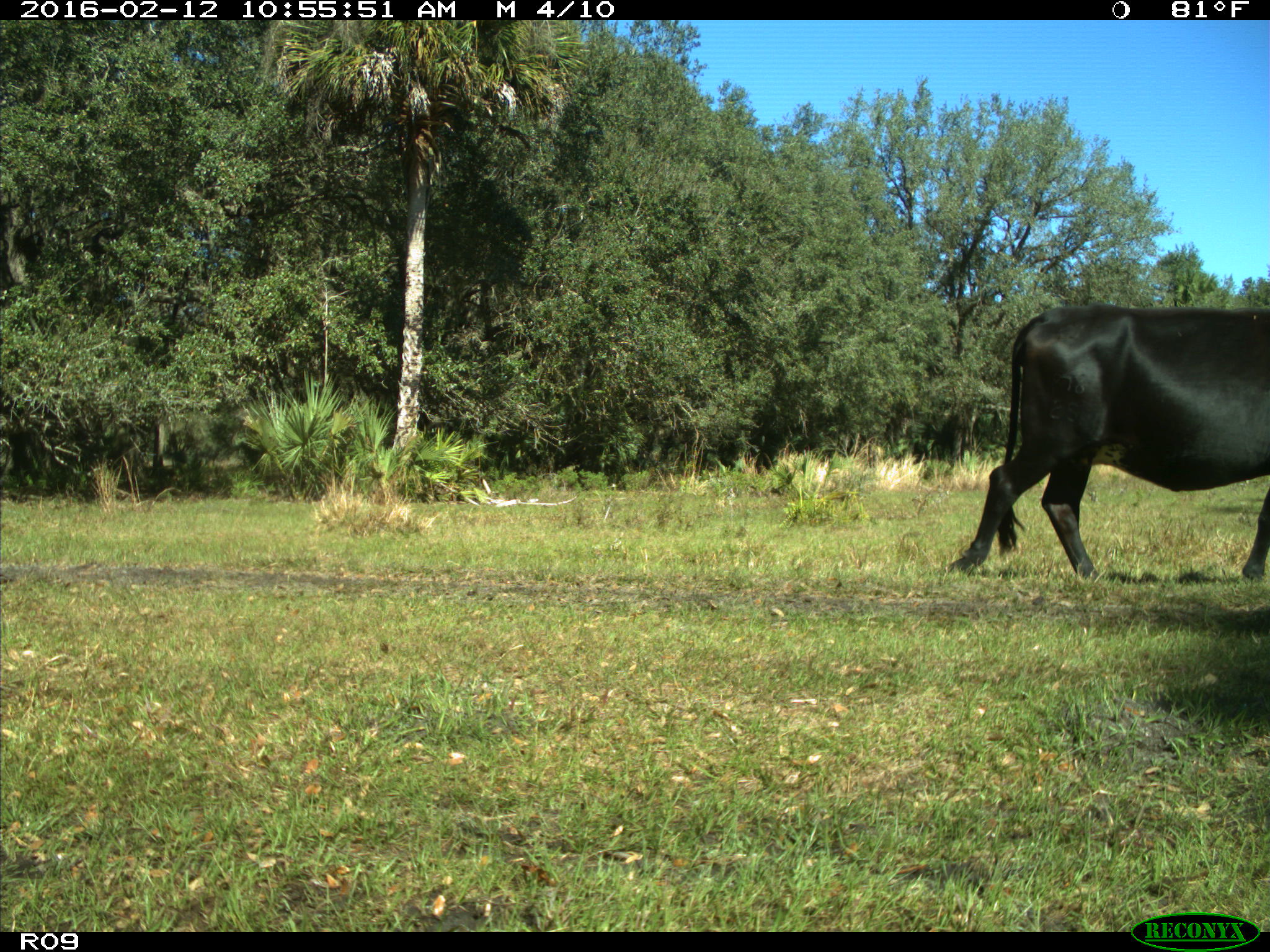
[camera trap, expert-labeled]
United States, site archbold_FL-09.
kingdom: Animalia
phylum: Chordata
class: Mammalia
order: Artiodactyla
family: Bovidae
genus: Bos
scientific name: Bos taurus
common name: domestic cow